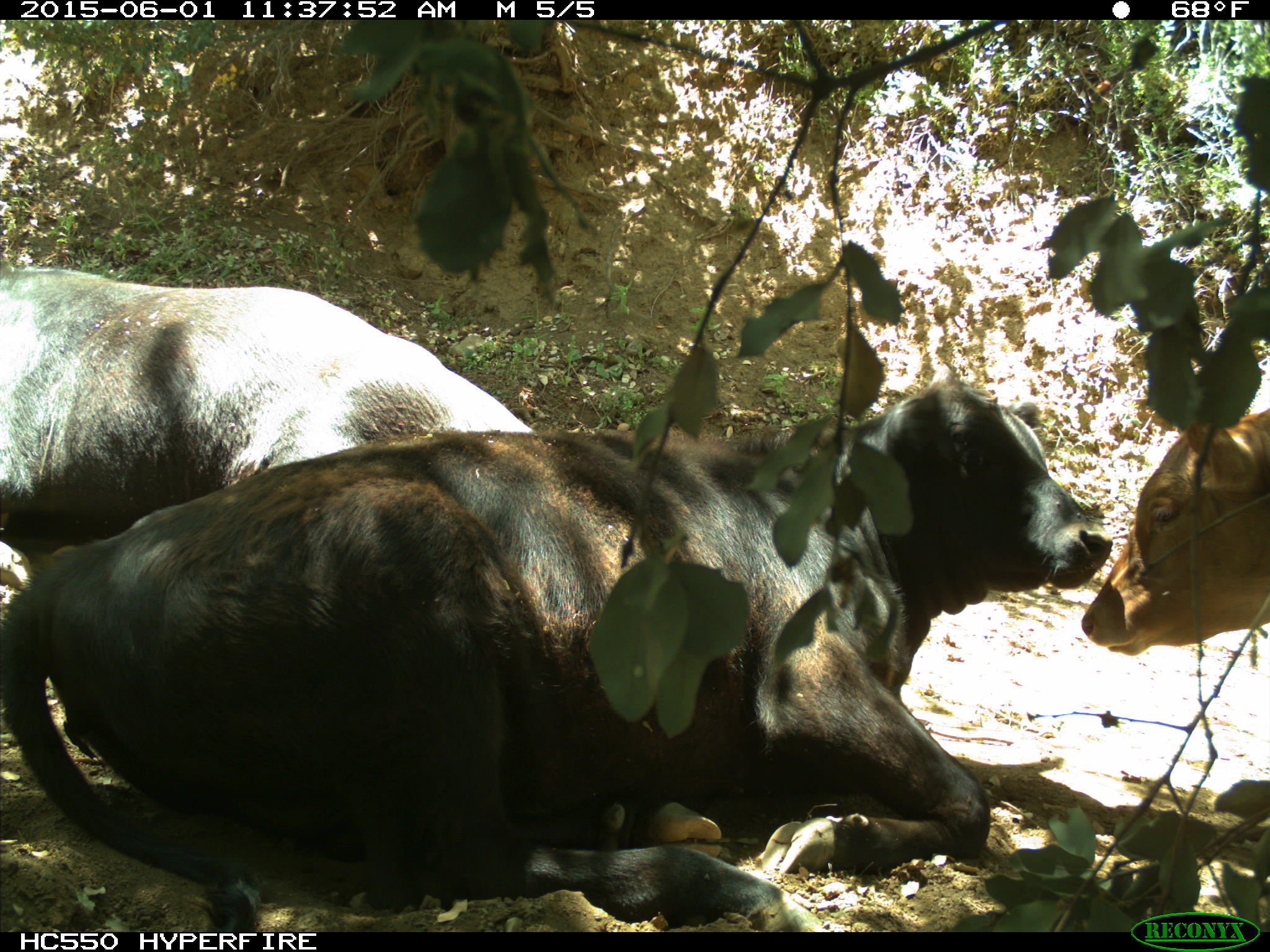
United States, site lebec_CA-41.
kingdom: Animalia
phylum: Chordata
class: Mammalia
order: Artiodactyla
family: Bovidae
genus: Bos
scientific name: Bos taurus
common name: domestic cow